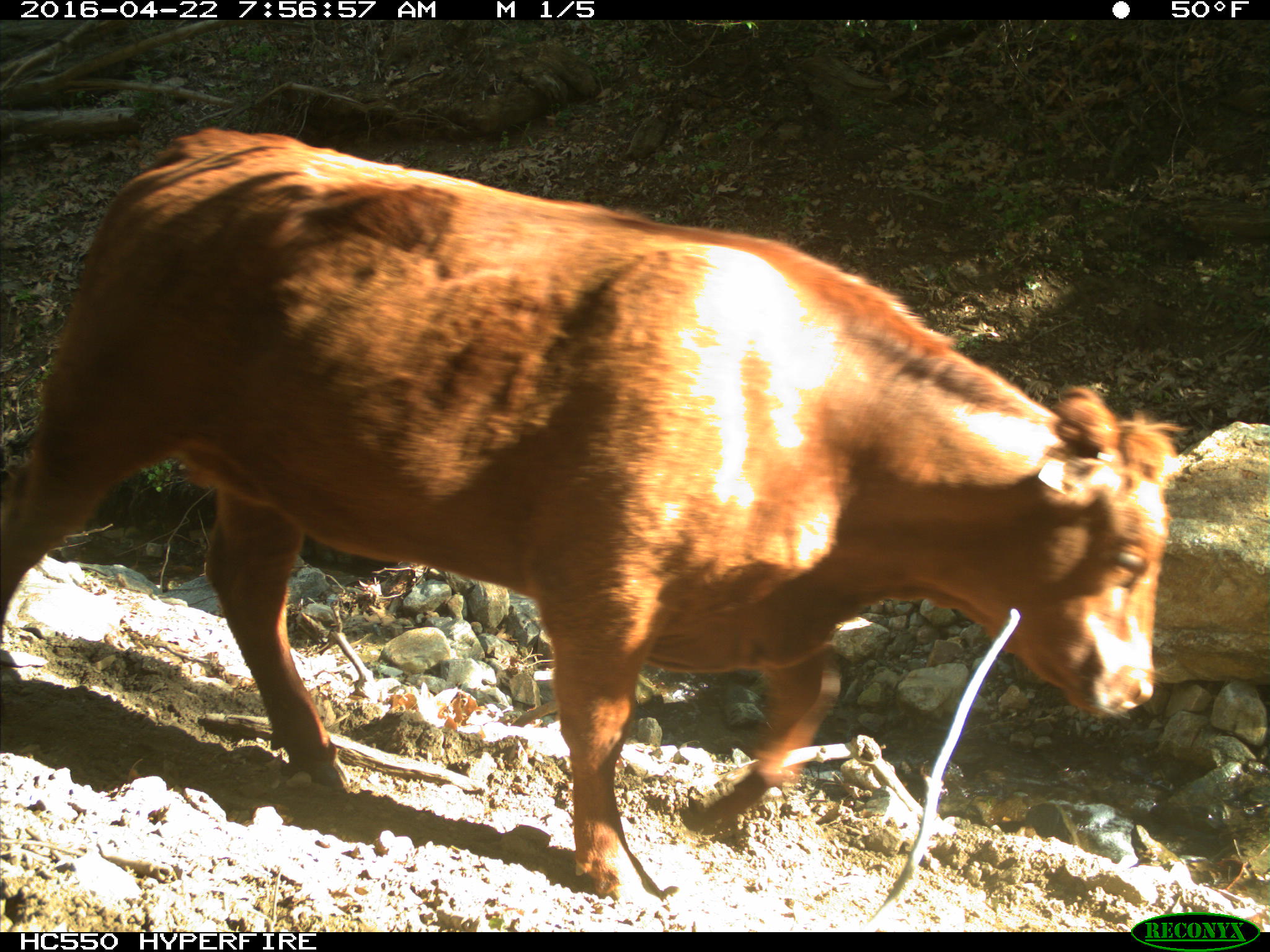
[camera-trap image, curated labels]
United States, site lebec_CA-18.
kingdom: Animalia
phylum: Chordata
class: Mammalia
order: Artiodactyla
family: Bovidae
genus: Bos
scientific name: Bos taurus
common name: domestic cow